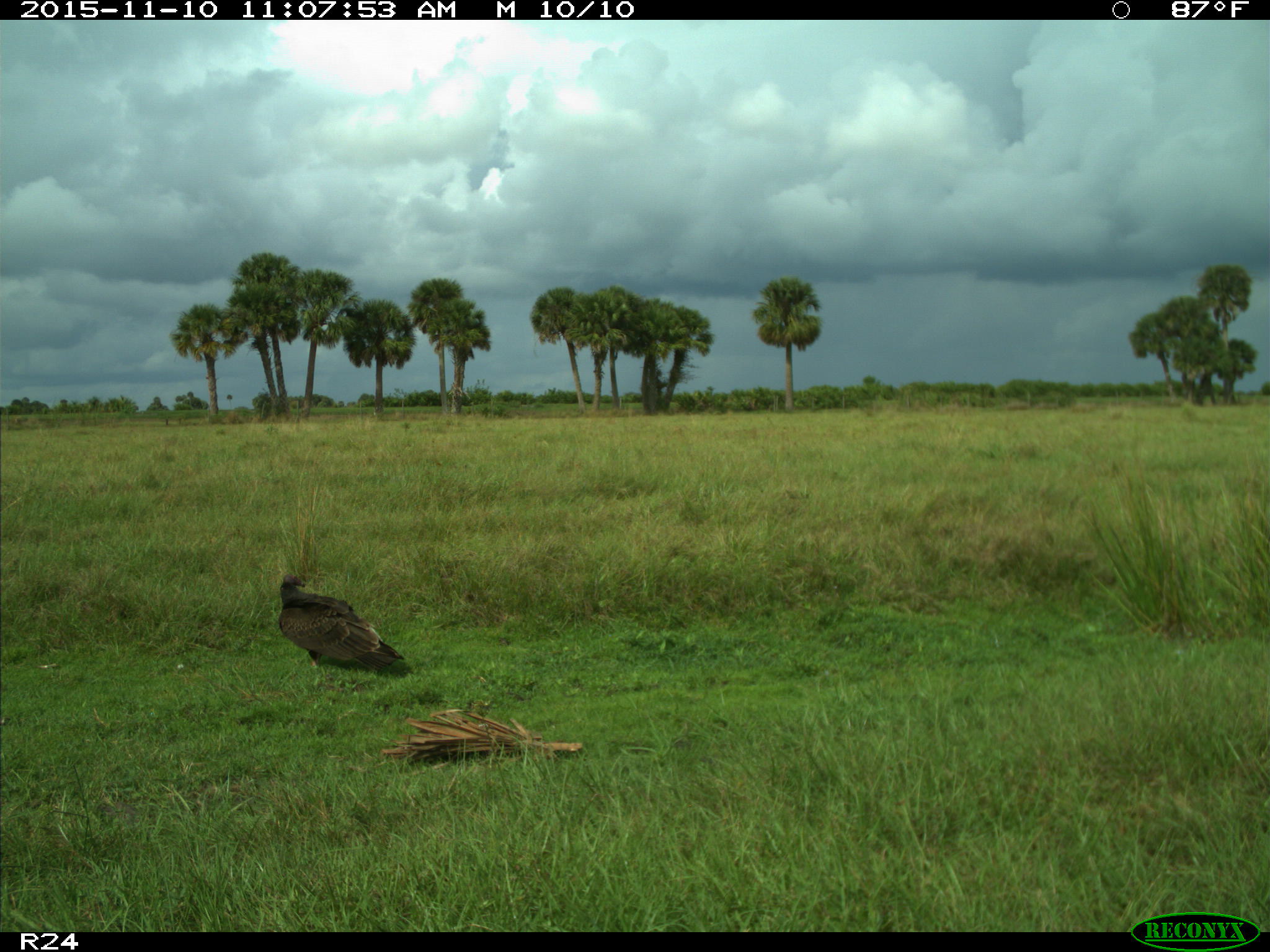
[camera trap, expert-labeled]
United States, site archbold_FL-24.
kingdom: Animalia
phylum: Chordata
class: Aves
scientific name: Aves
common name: birds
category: unidentified bird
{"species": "unidentified bird (birds) (Aves)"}